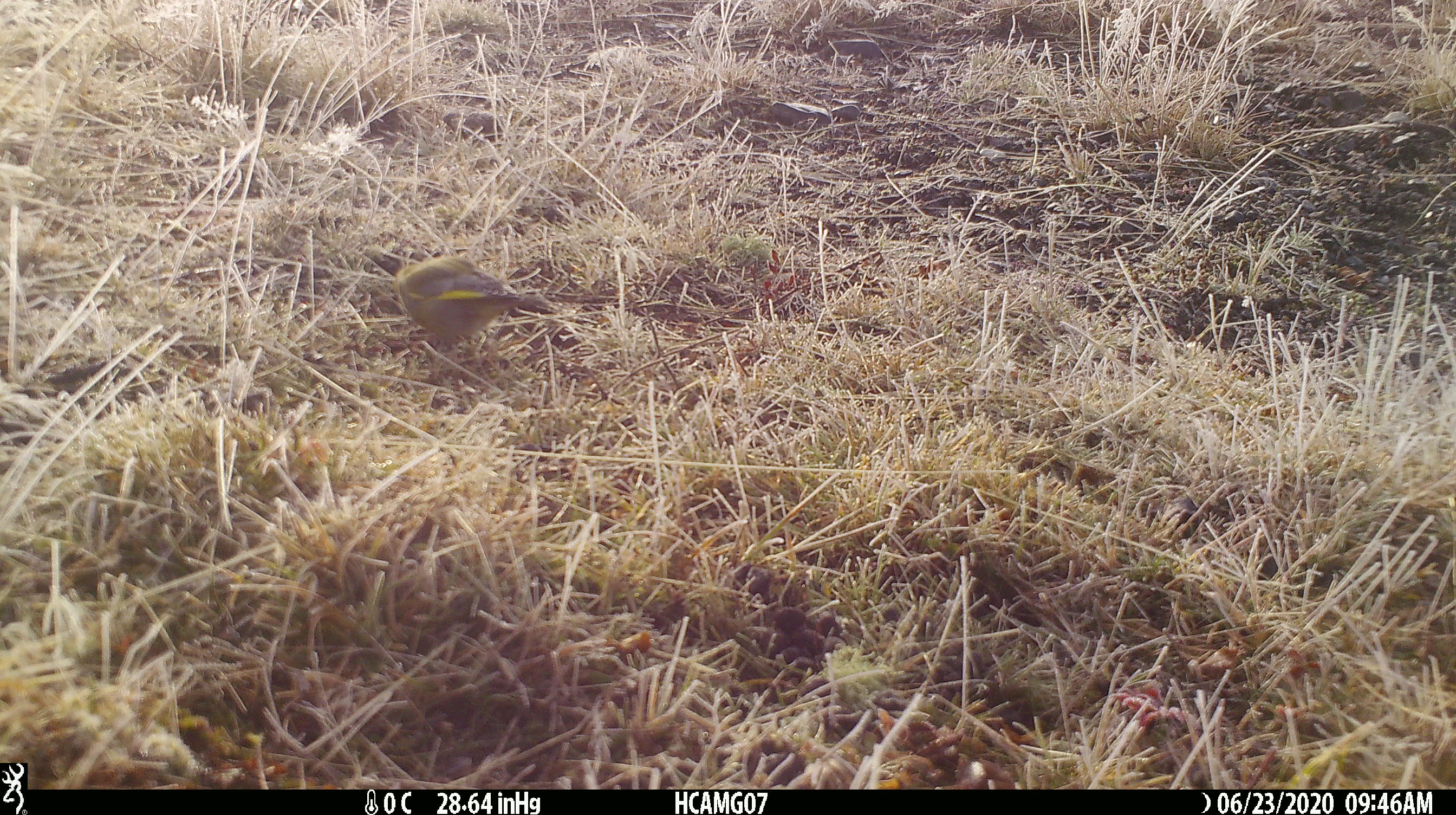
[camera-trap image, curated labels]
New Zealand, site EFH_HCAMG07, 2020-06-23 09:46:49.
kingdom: Animalia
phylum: Chordata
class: Aves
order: Passeriformes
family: Fringillidae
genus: Chloris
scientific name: Chloris chloris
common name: greenfinch